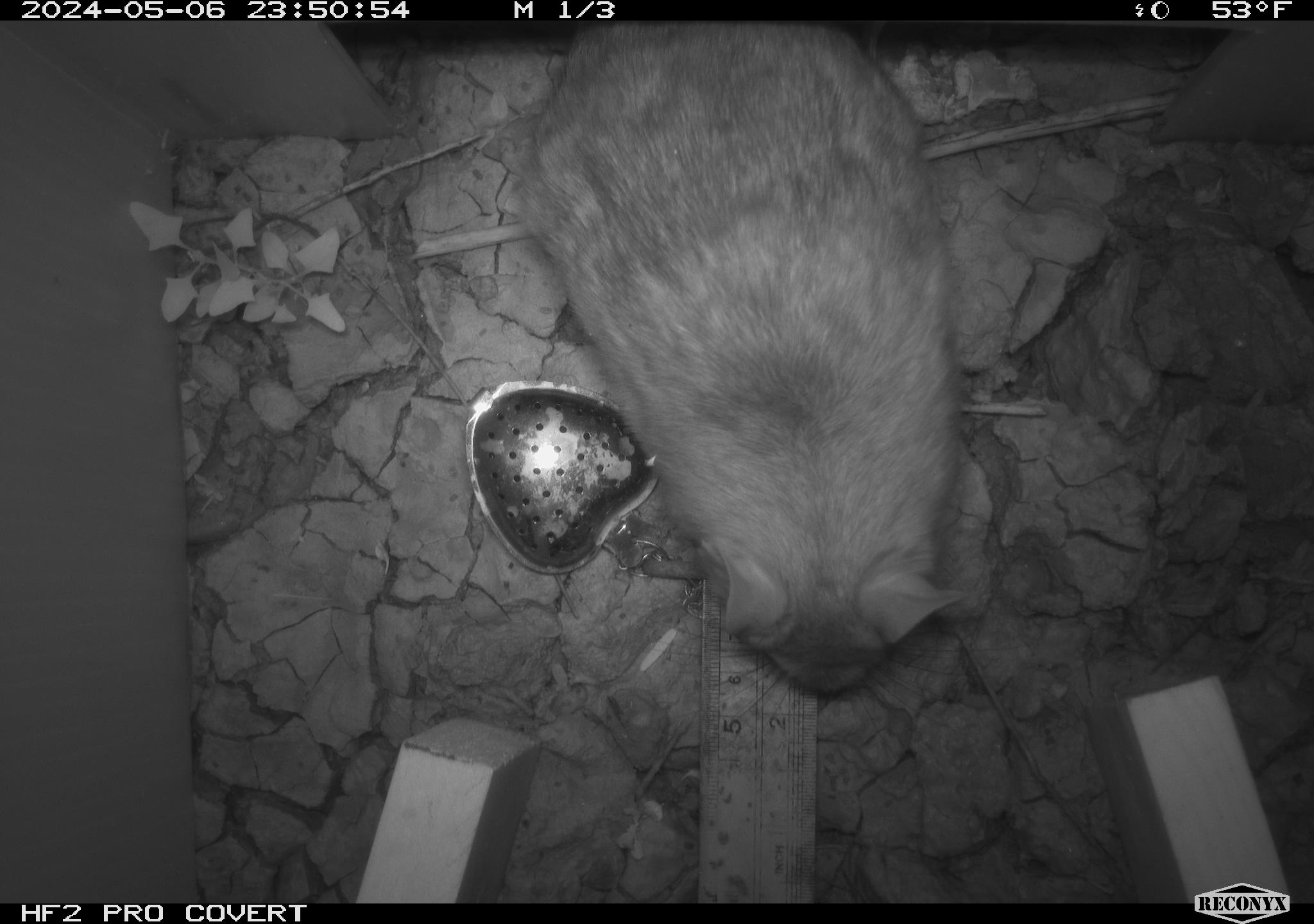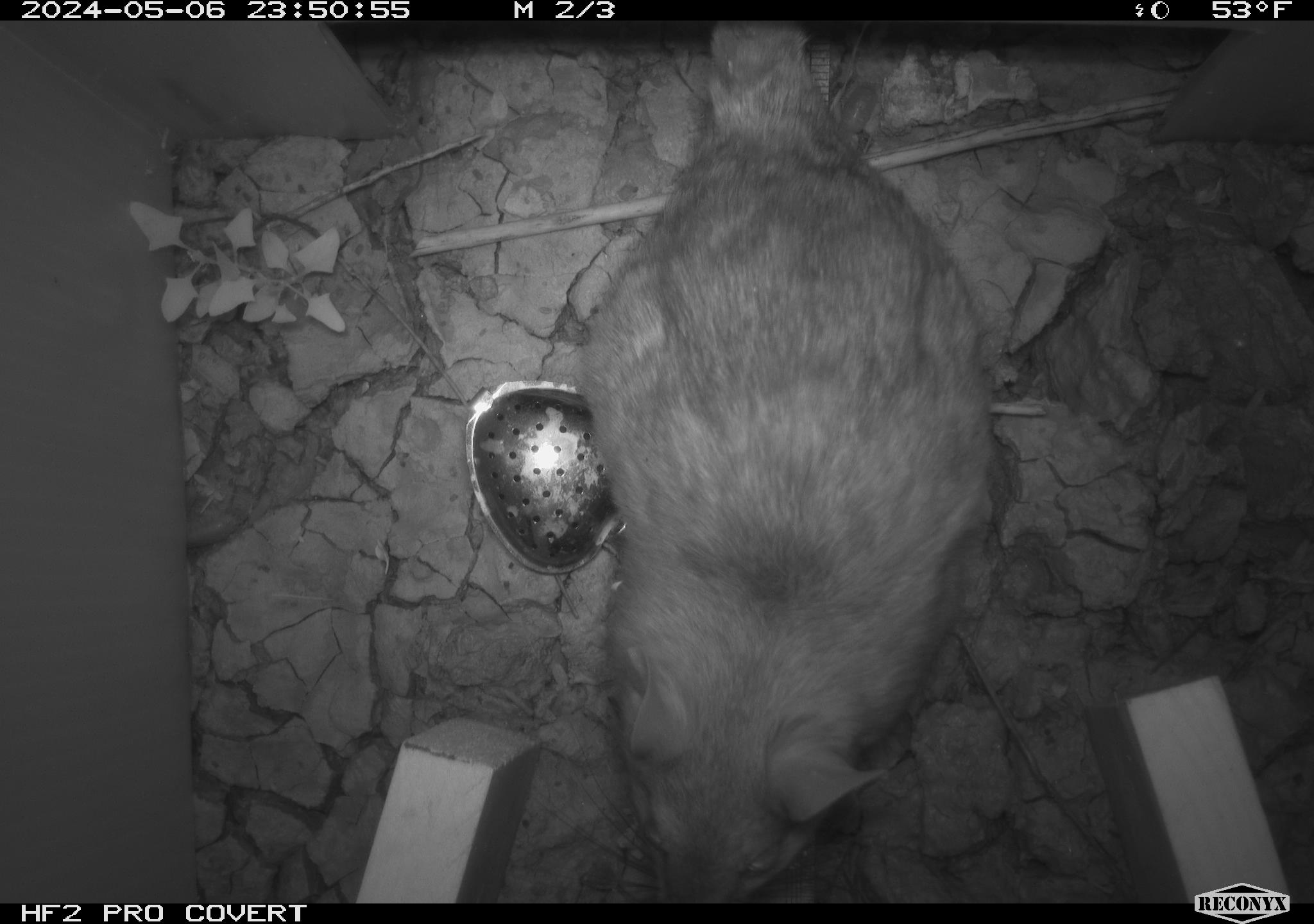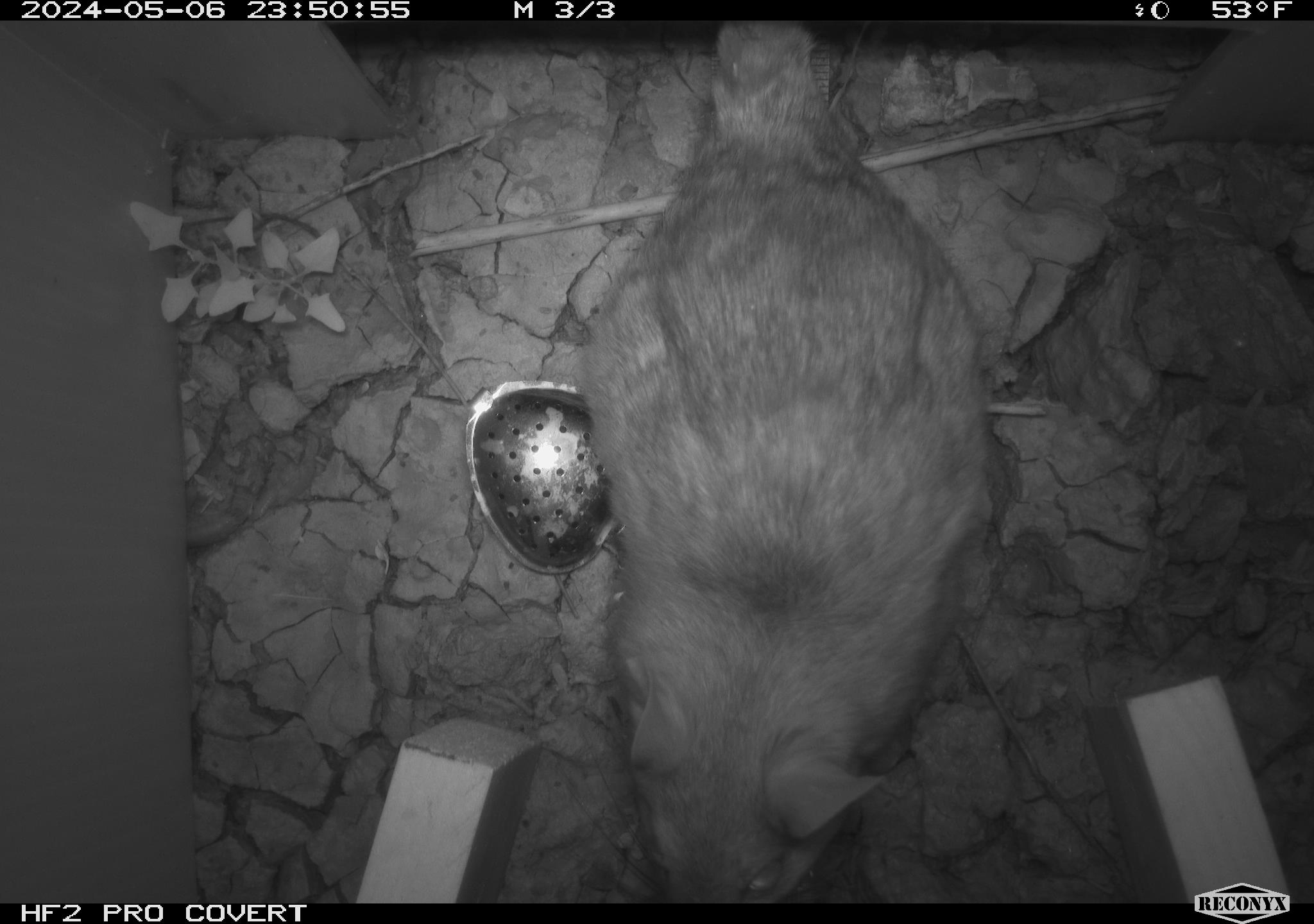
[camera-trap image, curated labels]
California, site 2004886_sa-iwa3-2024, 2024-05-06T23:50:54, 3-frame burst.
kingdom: Animalia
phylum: Chordata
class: Mammalia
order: Rodentia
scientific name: Rodentia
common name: woodrat or rat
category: woodrat or rat species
Woodrat or rat species (woodrat or rat) (Rodentia).